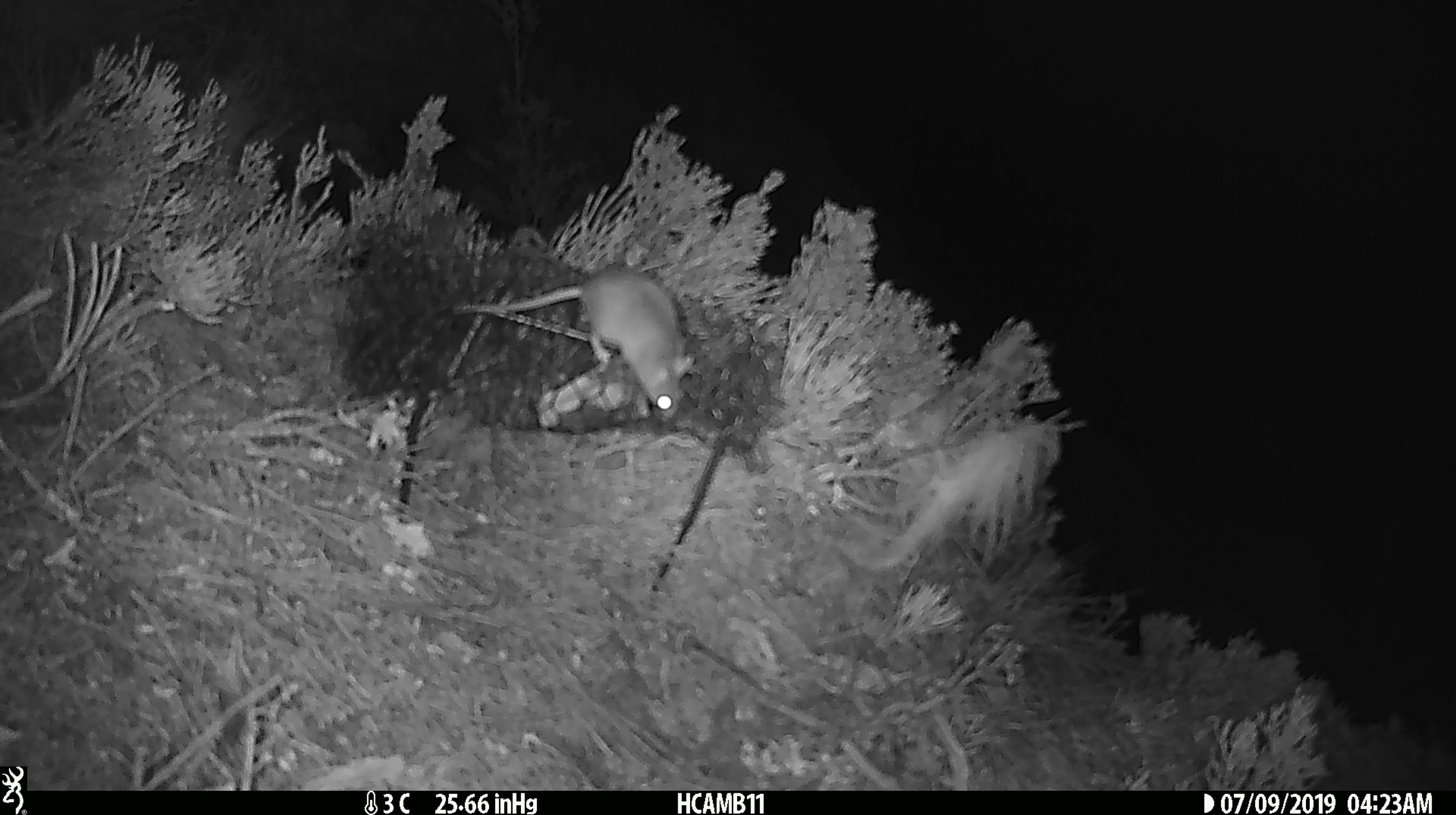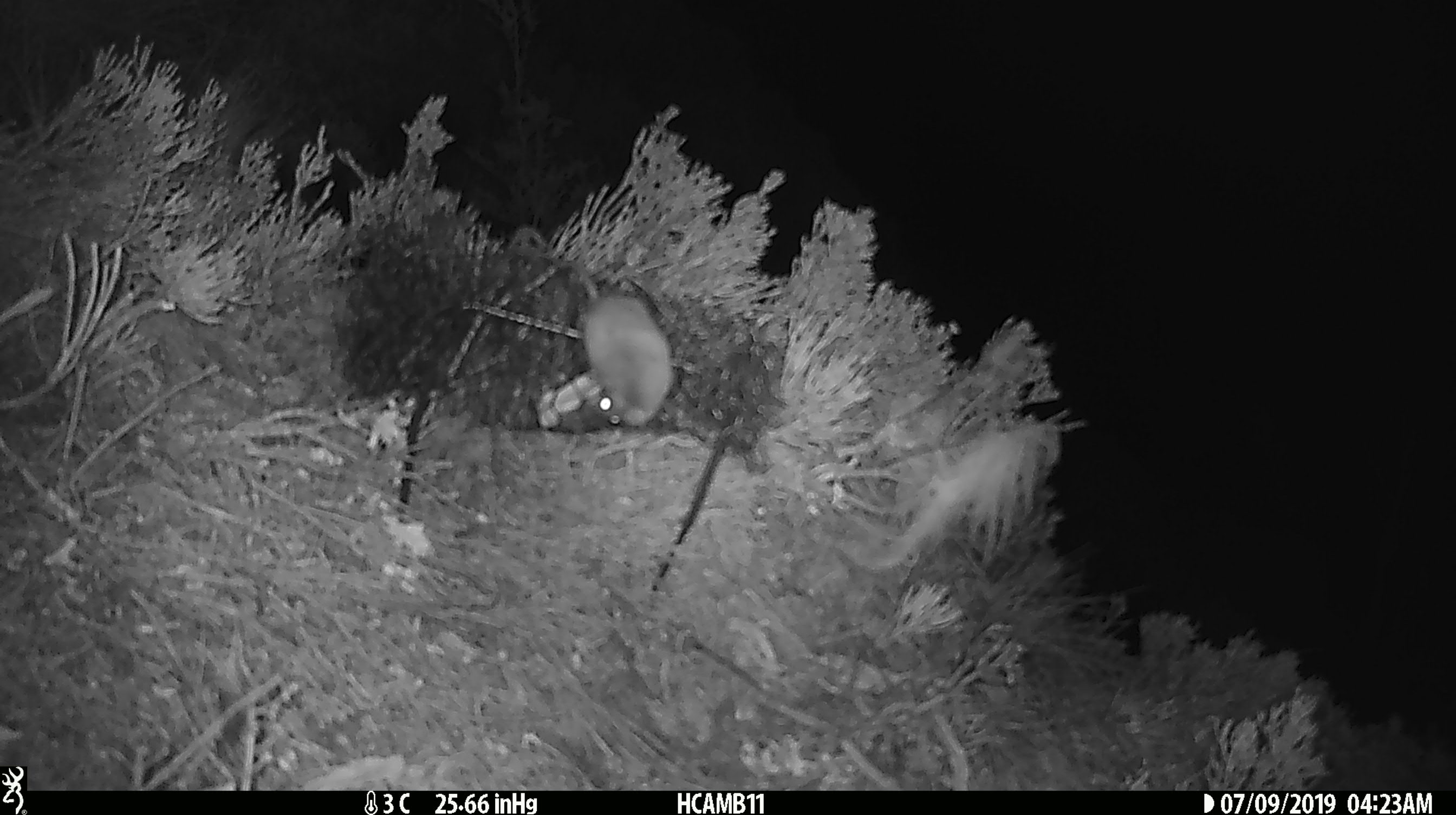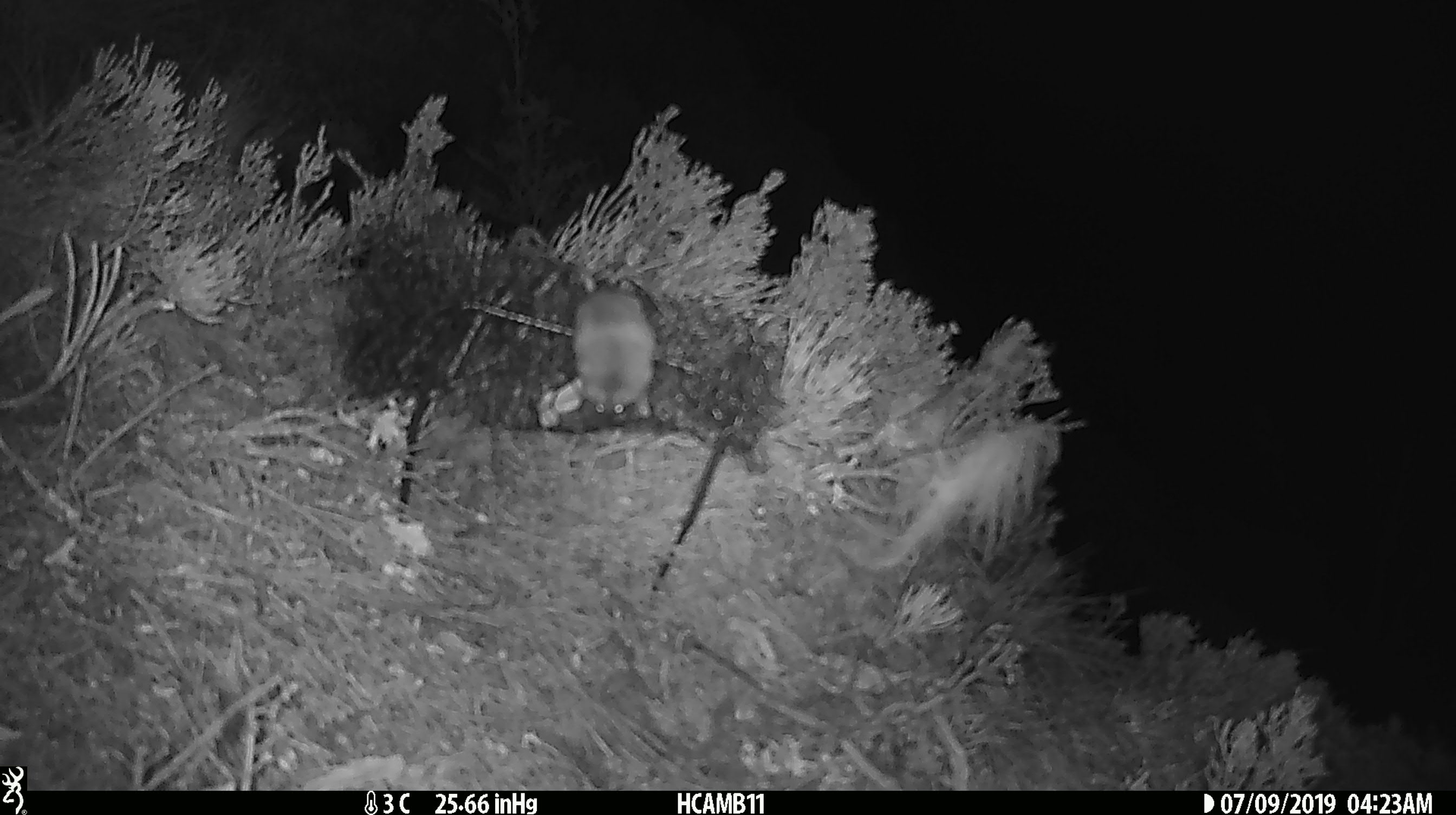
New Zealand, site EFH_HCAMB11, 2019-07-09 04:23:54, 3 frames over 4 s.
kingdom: Animalia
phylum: Chordata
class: Mammalia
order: Rodentia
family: Muridae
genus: Mus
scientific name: Mus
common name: mouse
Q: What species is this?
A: Mouse (Mus).